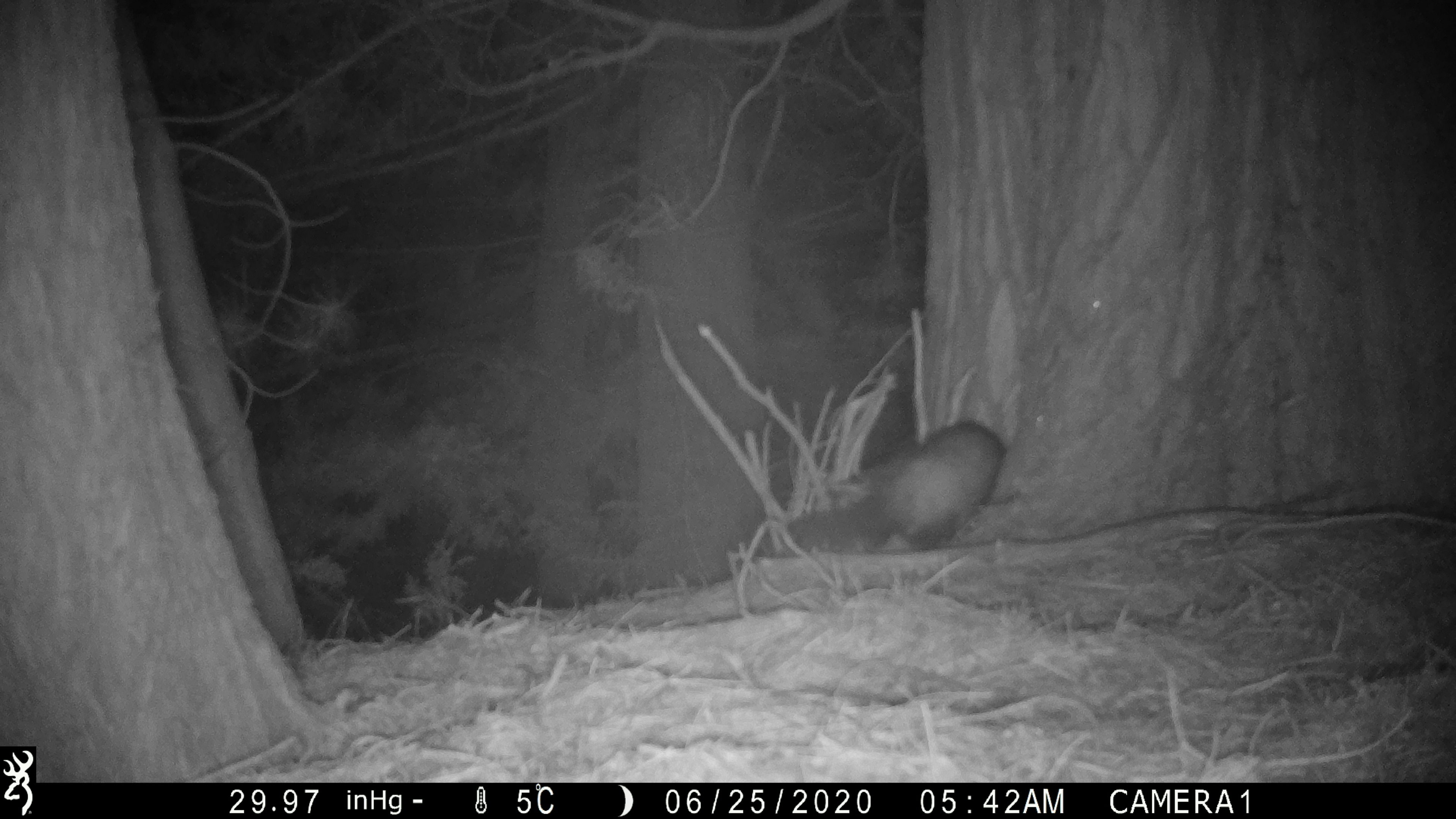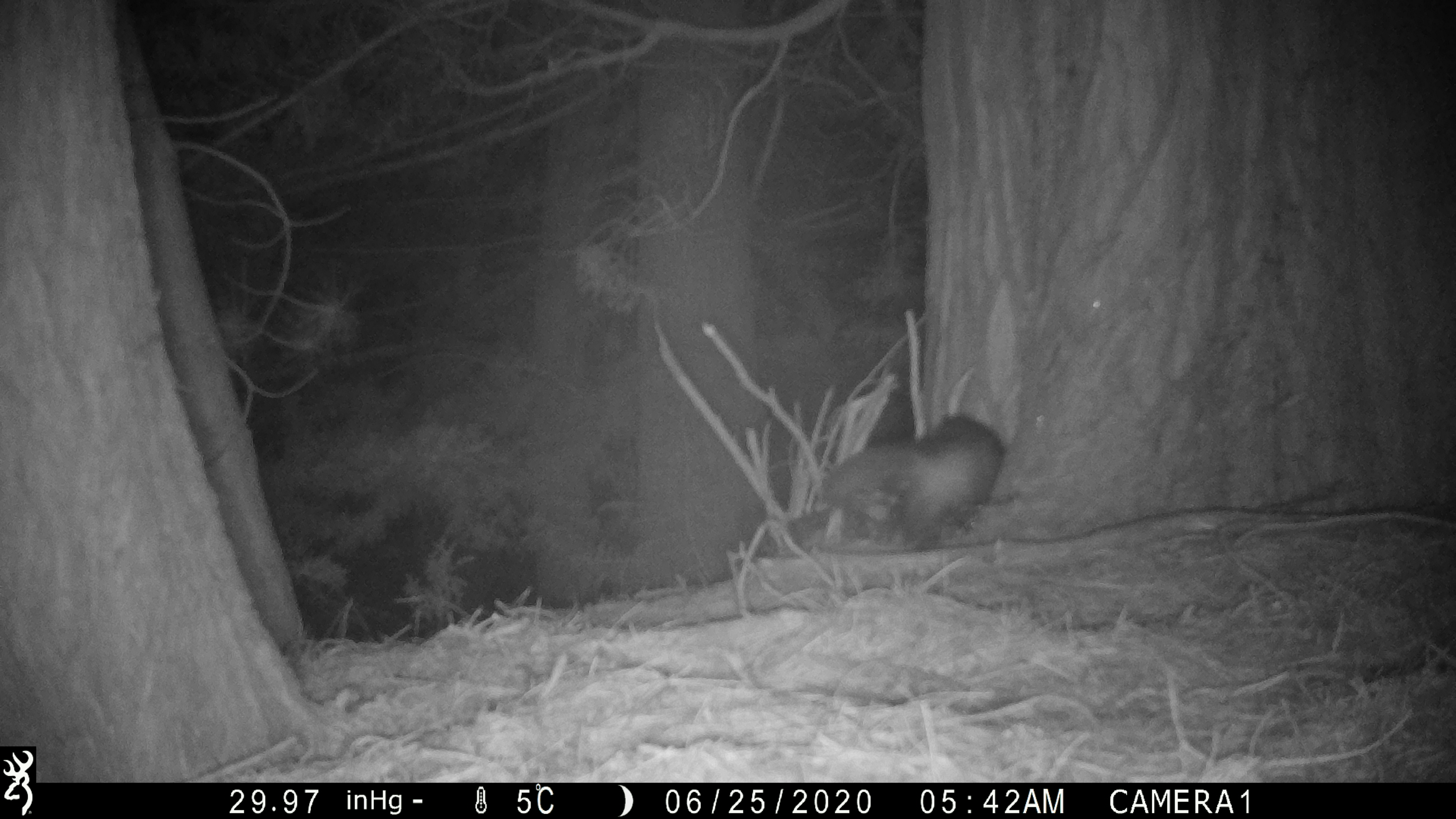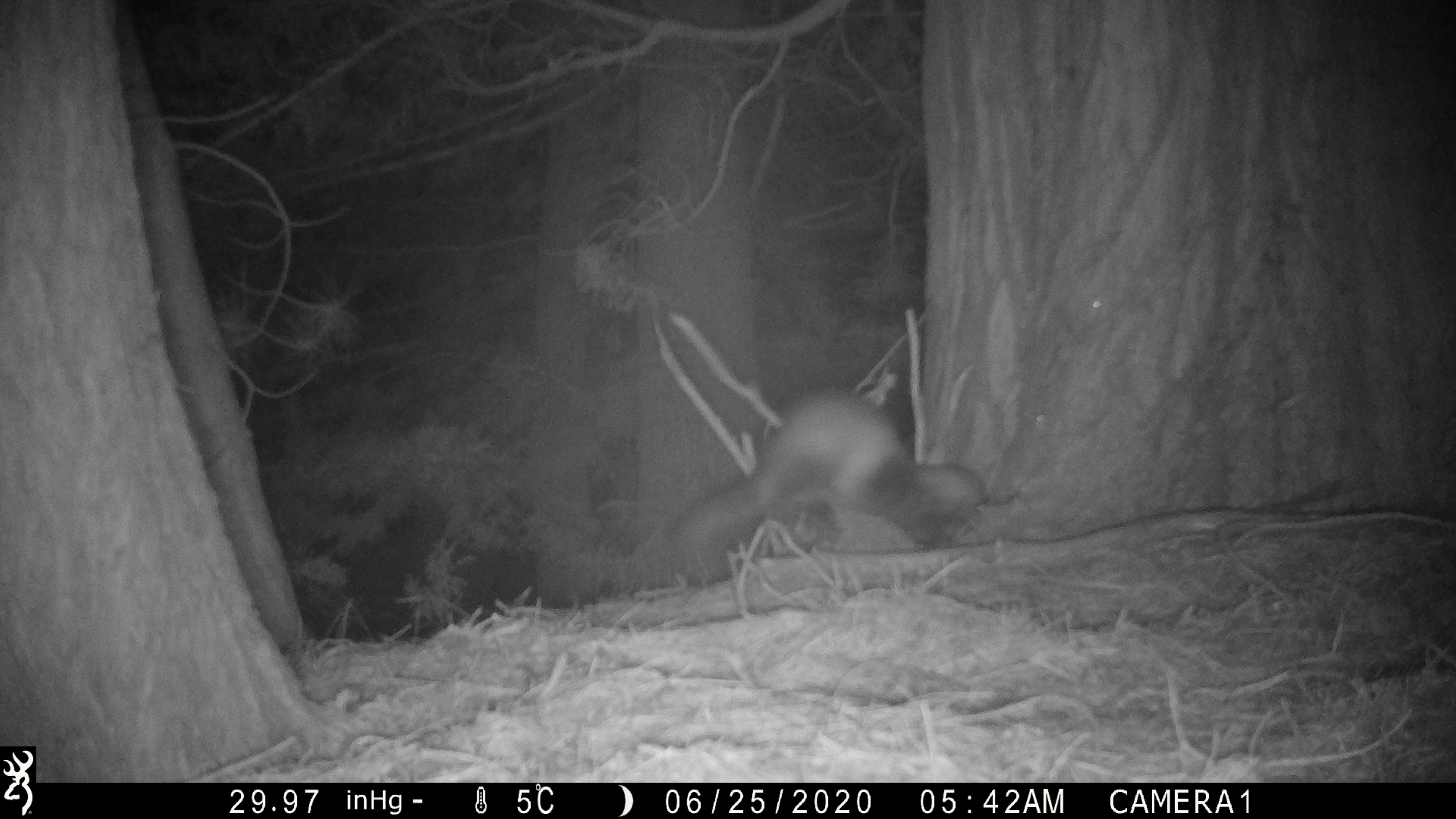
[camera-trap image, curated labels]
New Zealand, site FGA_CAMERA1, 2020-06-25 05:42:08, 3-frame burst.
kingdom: Animalia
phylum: Chordata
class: Mammalia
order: Carnivora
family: Mustelidae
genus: Mustela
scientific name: Mustela furo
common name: ferret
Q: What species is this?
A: Ferret (Mustela furo).